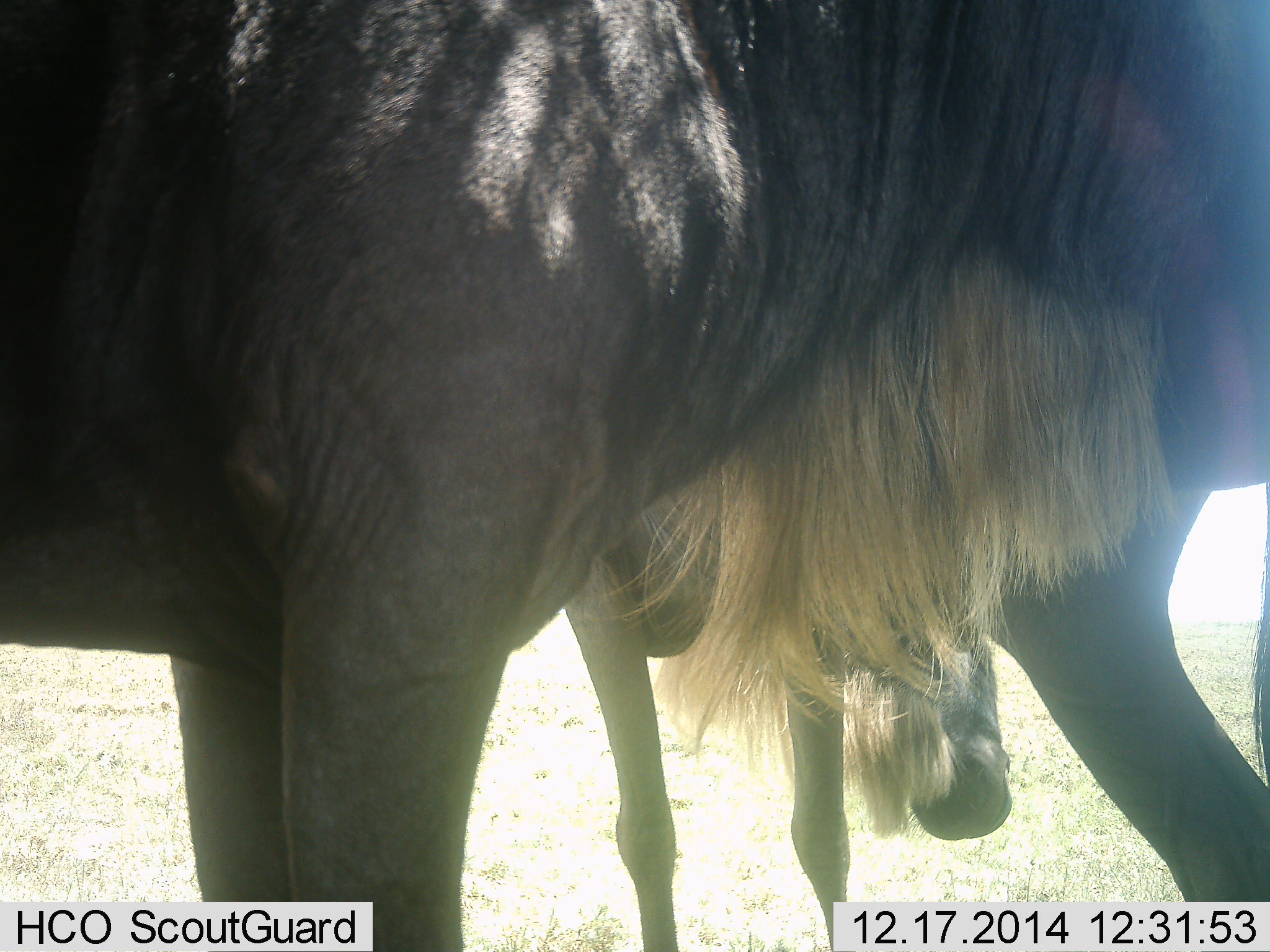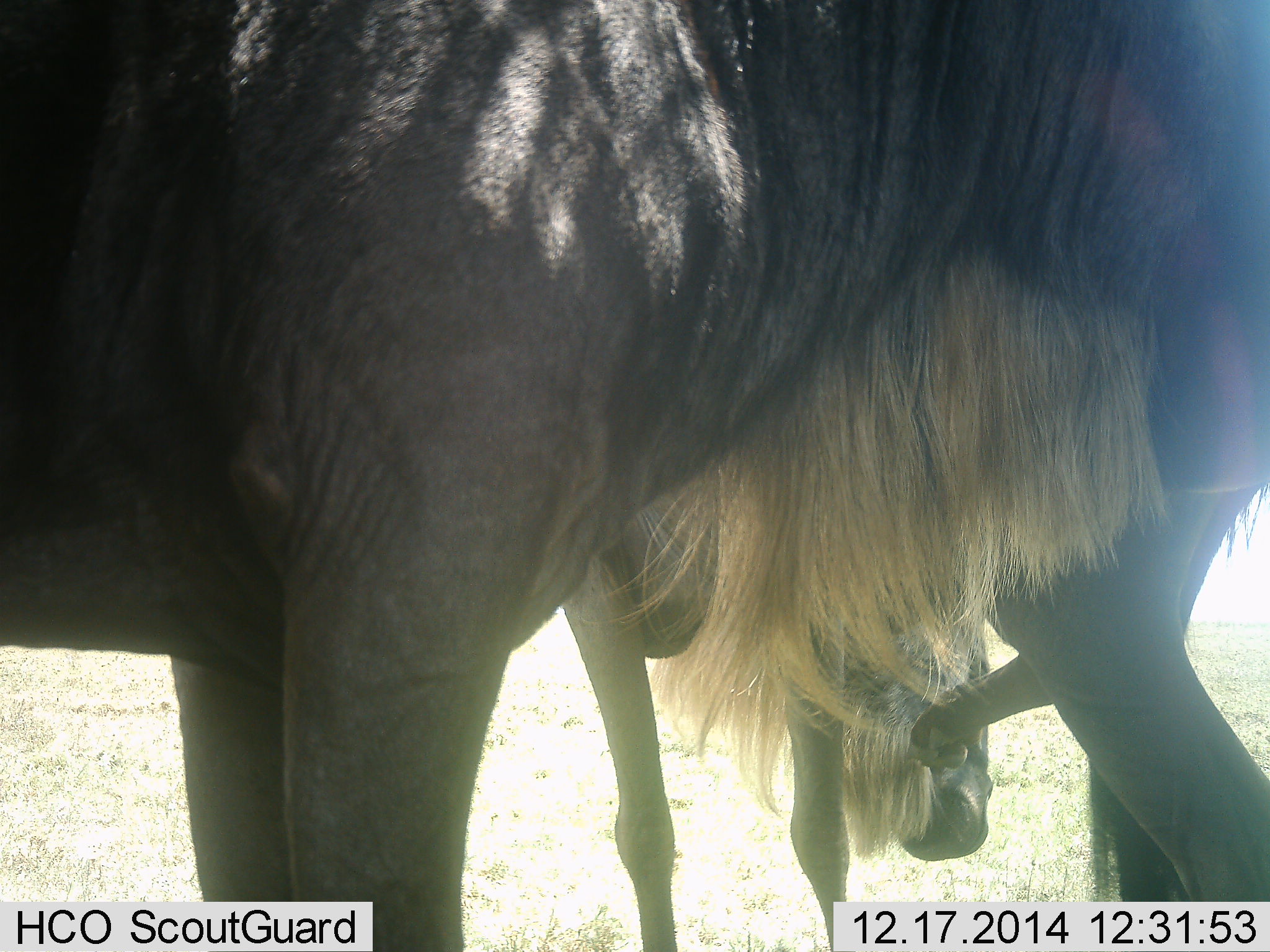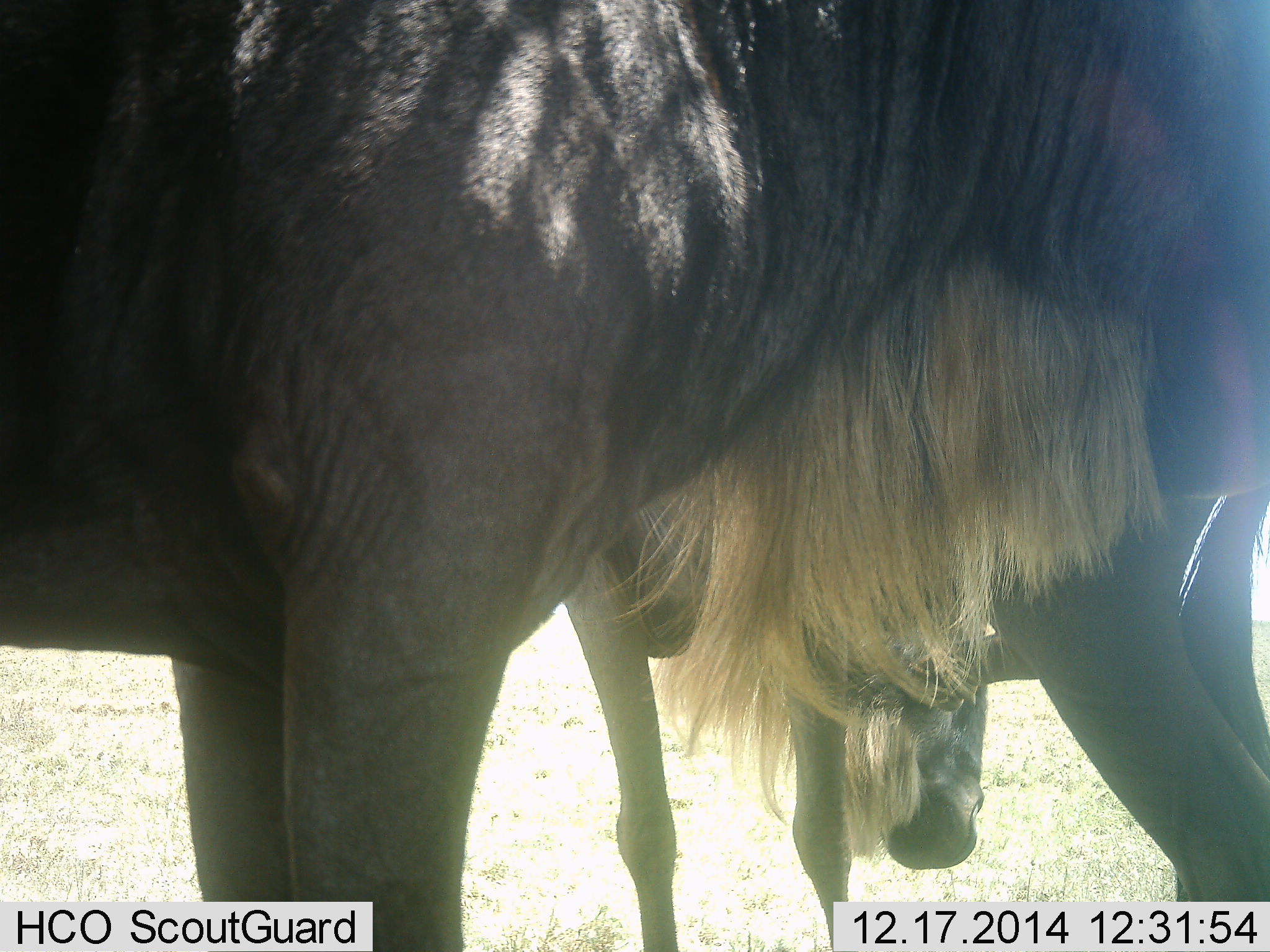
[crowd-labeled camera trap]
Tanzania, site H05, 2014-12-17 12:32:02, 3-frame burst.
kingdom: Animalia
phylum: Chordata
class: Mammalia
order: Artiodactyla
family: Bovidae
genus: Connochaetes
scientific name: Connochaetes taurinus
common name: blue wildebeest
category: wildebeest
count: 2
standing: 100%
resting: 0%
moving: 10%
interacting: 10%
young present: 0%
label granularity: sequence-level